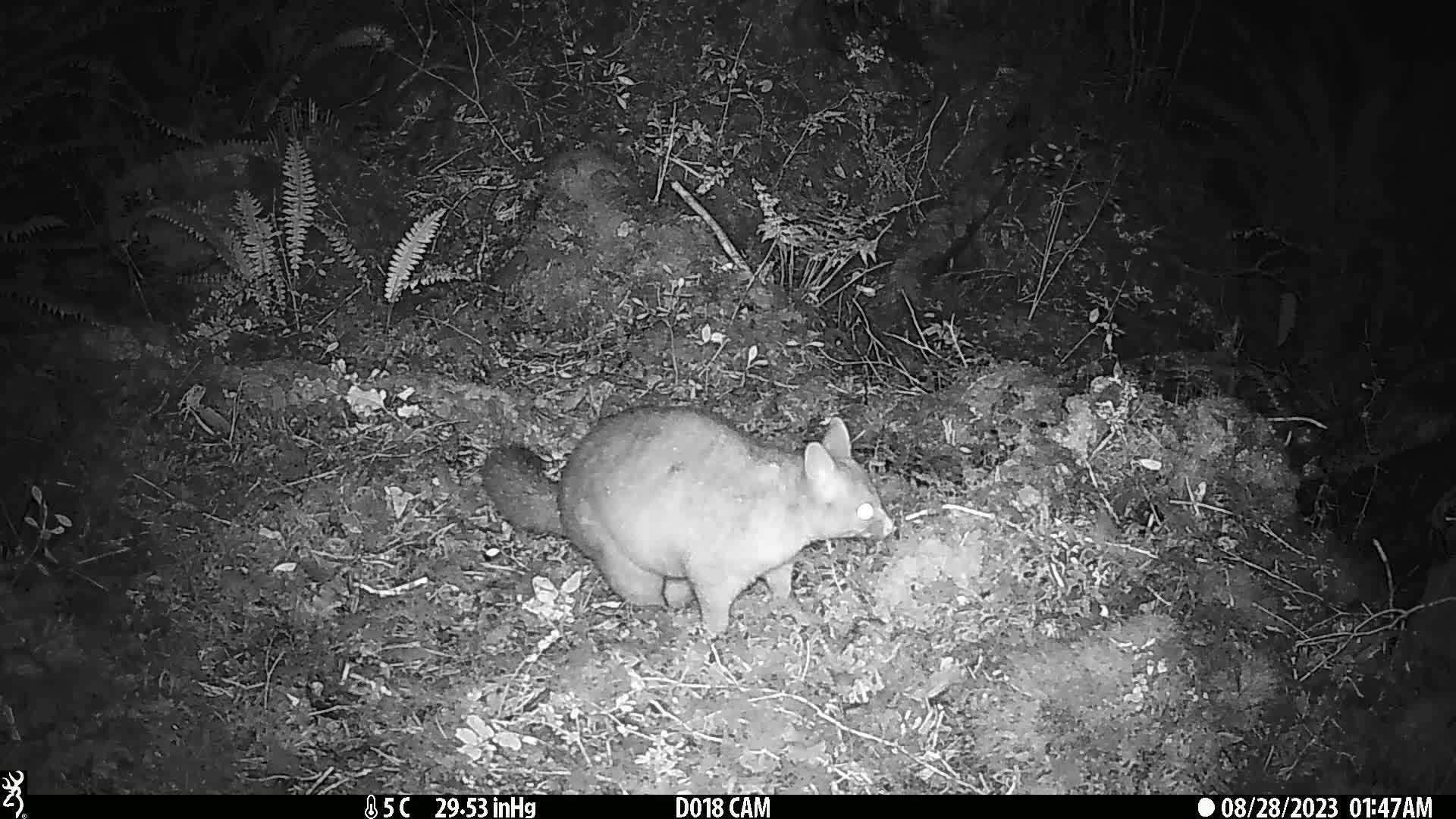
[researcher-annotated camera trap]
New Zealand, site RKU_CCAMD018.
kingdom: Animalia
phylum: Chordata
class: Mammalia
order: Diprotodontia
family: Phalangeridae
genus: Trichosurus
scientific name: Trichosurus vulpecula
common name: common brushtail possum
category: possum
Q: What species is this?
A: Possum (common brushtail possum) (Trichosurus vulpecula).